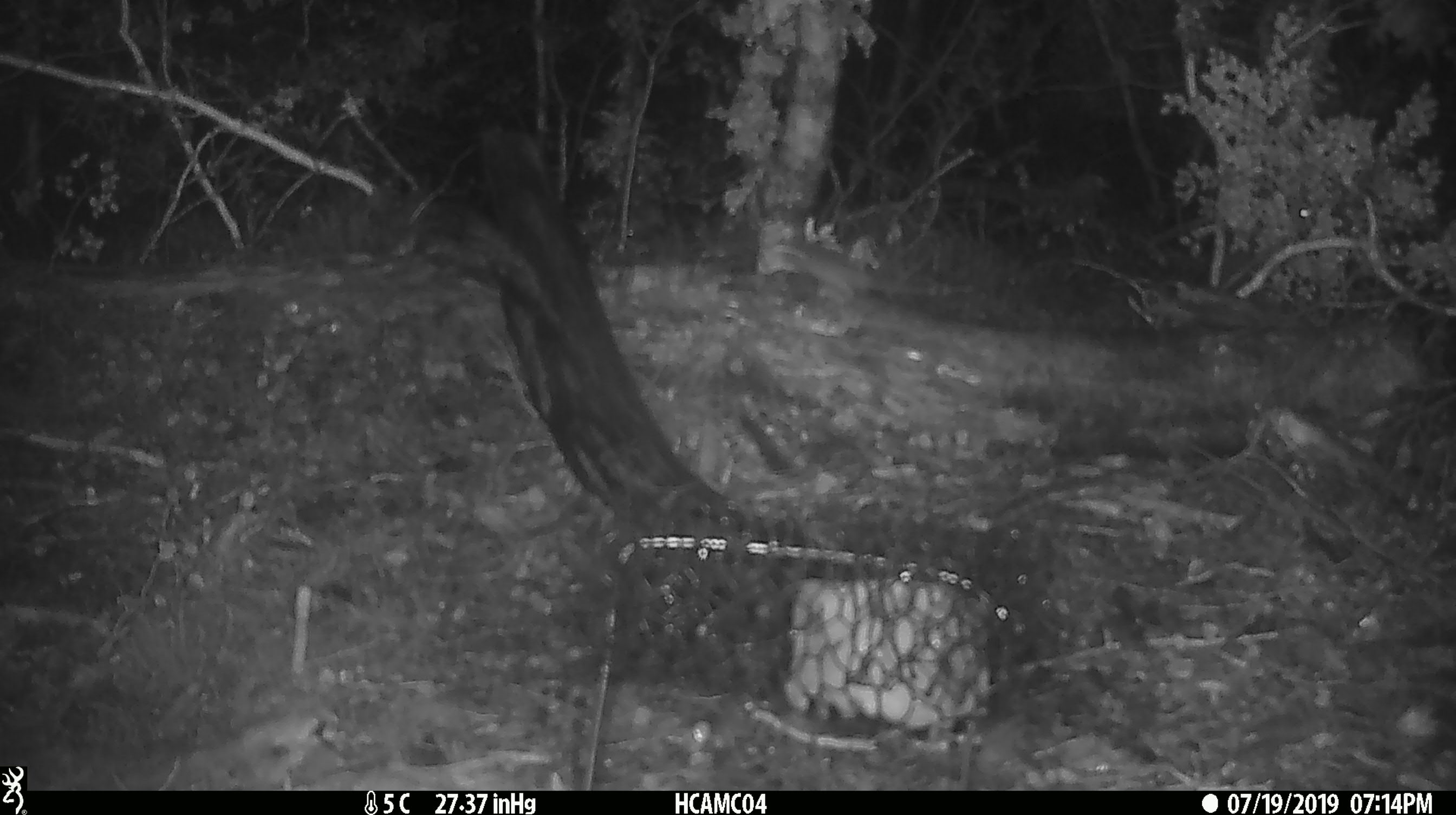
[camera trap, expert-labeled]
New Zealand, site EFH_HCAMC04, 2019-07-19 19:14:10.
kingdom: Animalia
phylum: Chordata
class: Mammalia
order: Rodentia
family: Muridae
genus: Mus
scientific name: Mus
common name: mouse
Mouse (Mus).